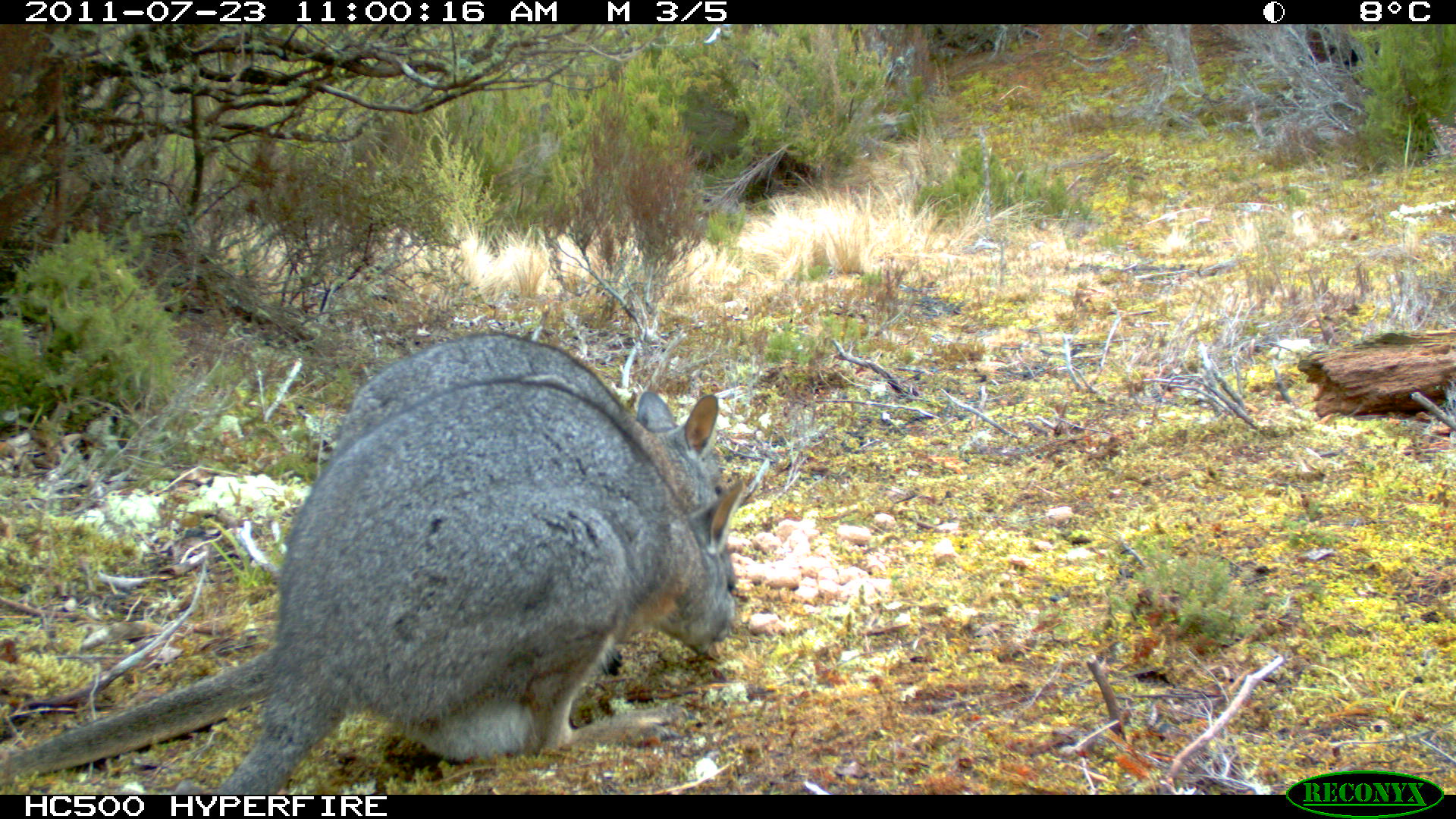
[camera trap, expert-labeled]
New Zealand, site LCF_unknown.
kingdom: Animalia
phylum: Chordata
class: Mammalia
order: Diprotodontia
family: Macropodidae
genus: Notamacropus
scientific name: Notamacropus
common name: wallaby